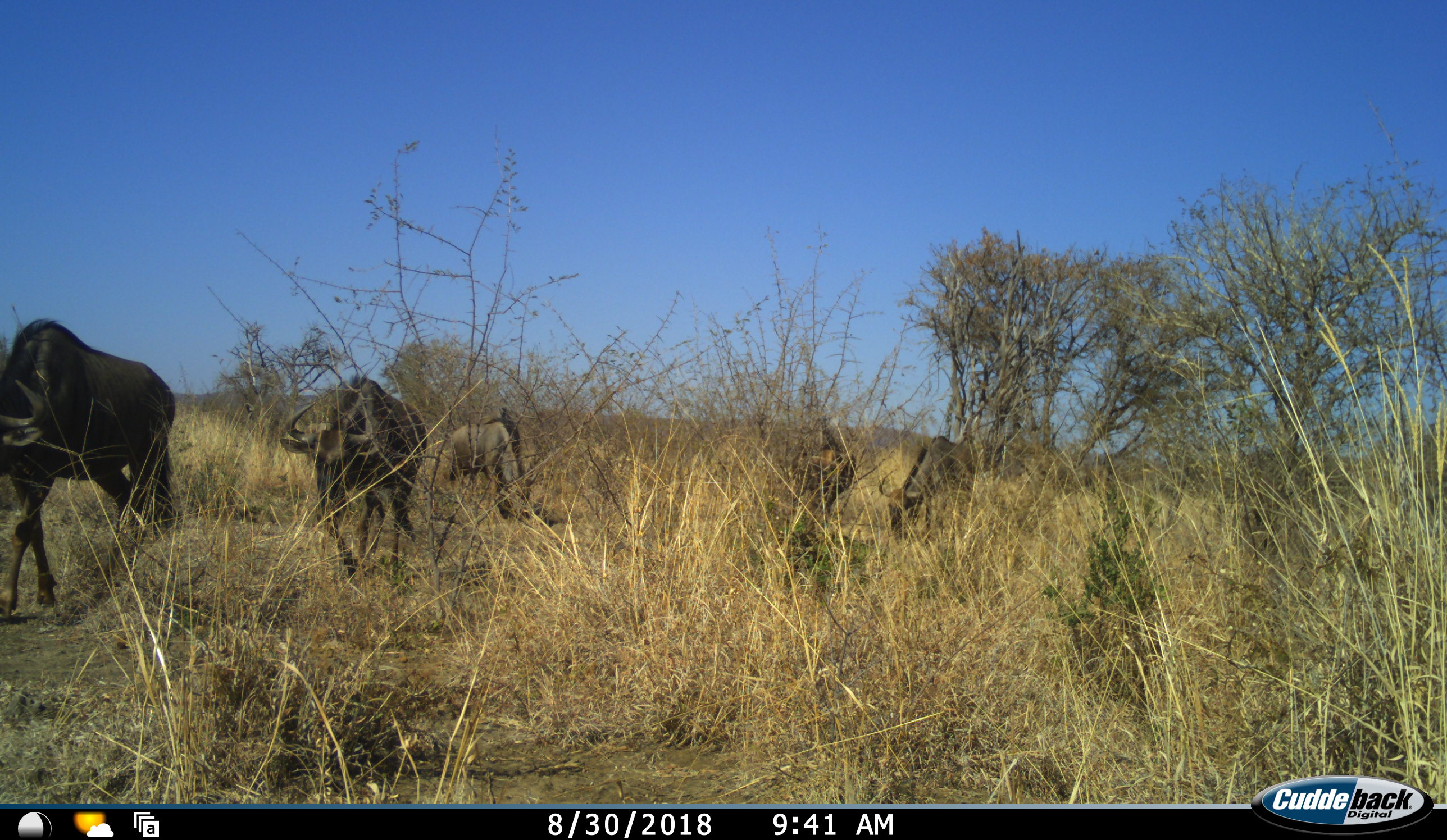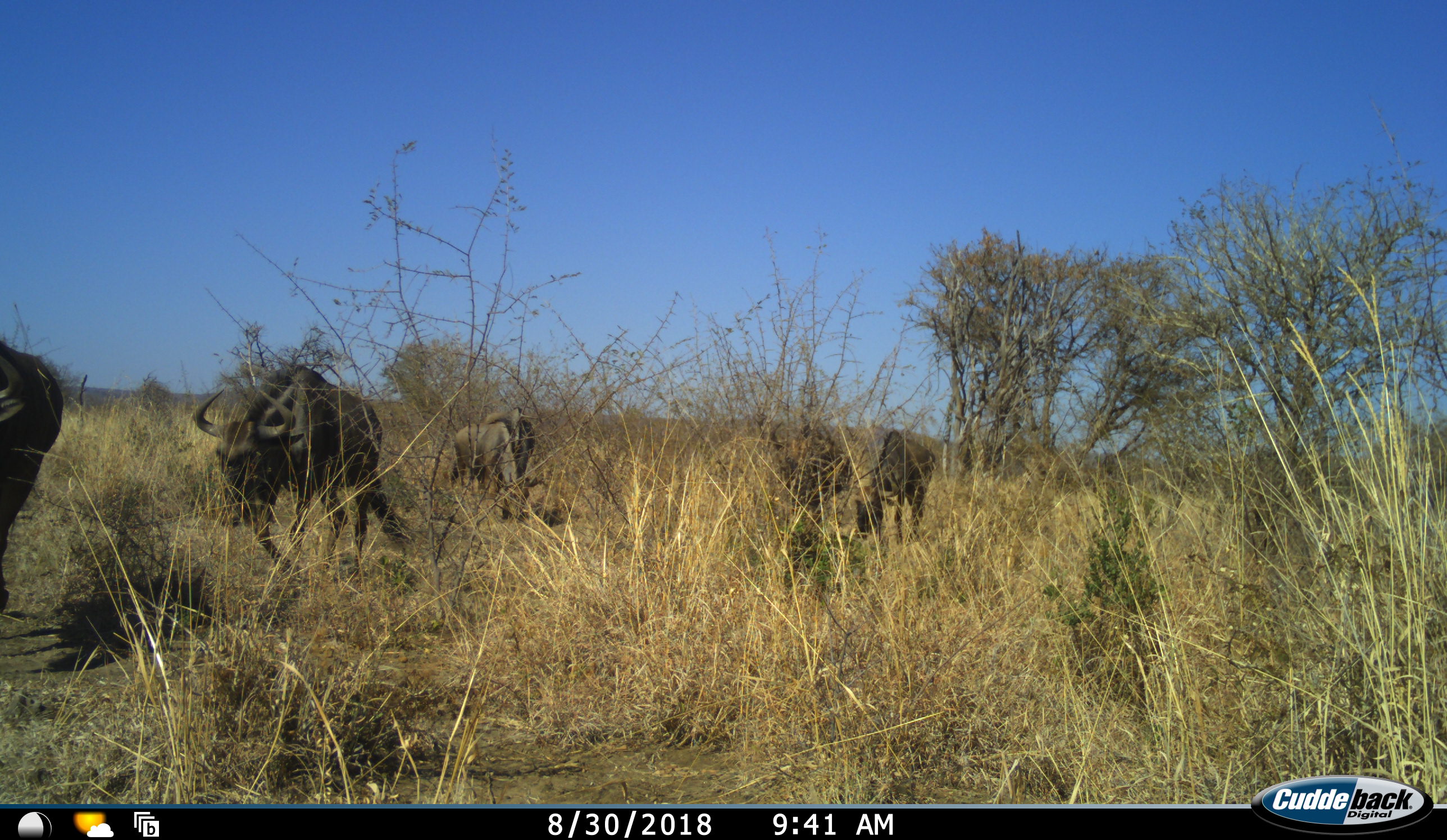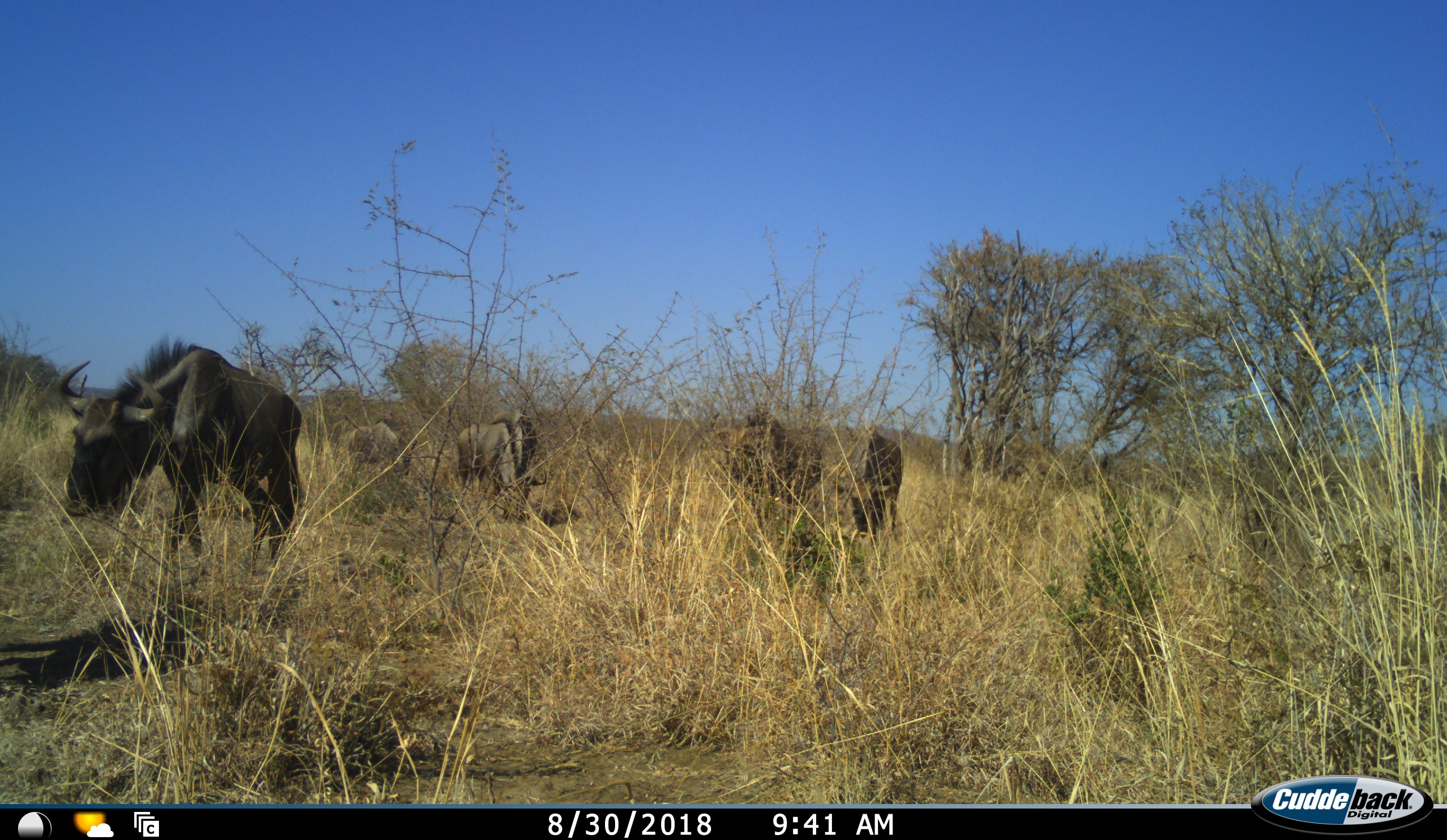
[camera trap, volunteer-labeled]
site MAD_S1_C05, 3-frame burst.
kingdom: Animalia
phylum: Chordata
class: Mammalia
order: Artiodactyla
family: Bovidae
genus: Connochaetes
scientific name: Connochaetes taurinus taurinus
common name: blue wildebeest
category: wildebeestblue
Wildebeestblue (blue wildebeest) (Connochaetes taurinus taurinus), count 5. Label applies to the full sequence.